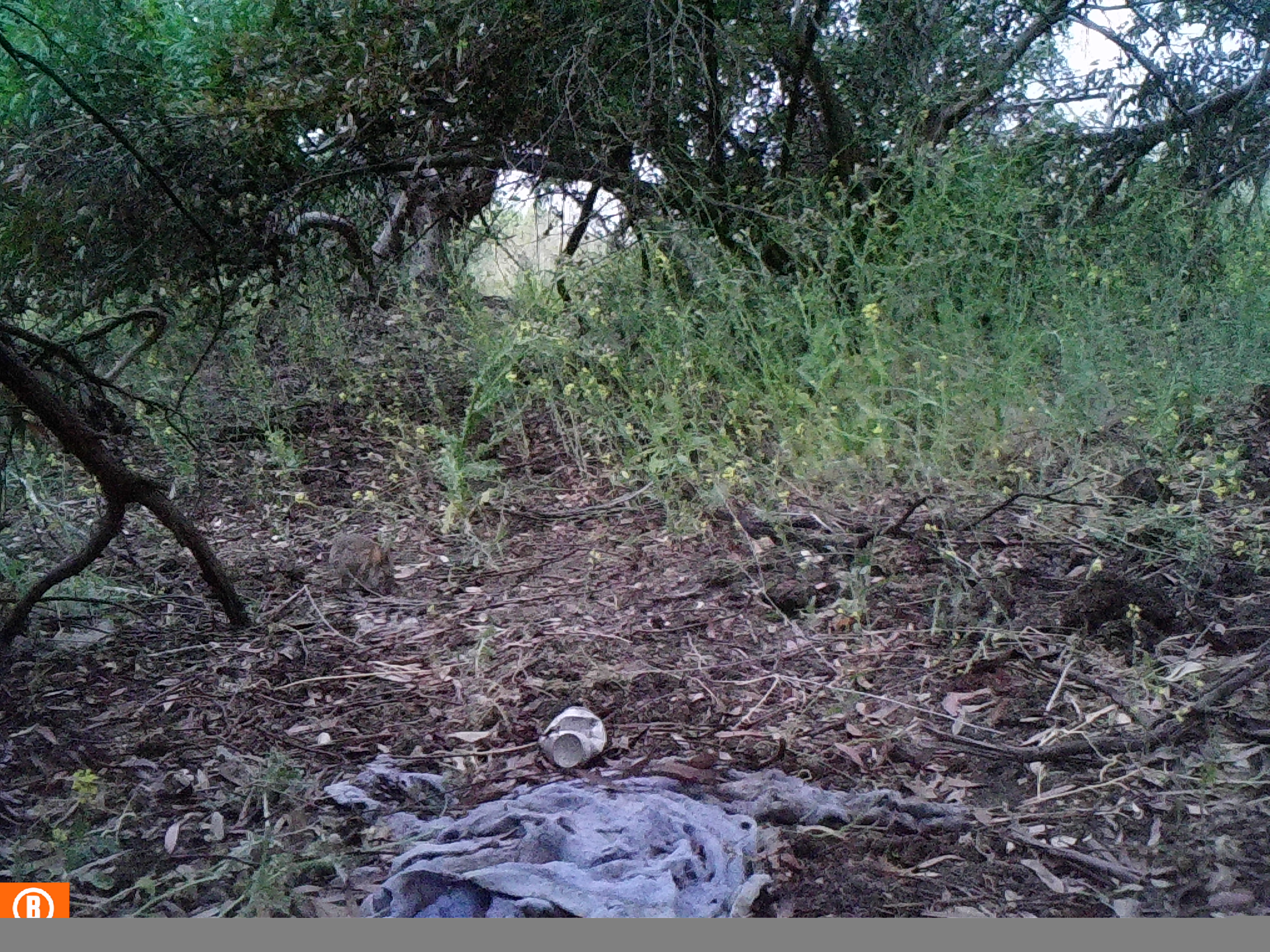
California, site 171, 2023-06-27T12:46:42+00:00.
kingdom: Animalia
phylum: Chordata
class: Mammalia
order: Lagomorpha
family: Leporidae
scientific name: Leporidae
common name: rabbit